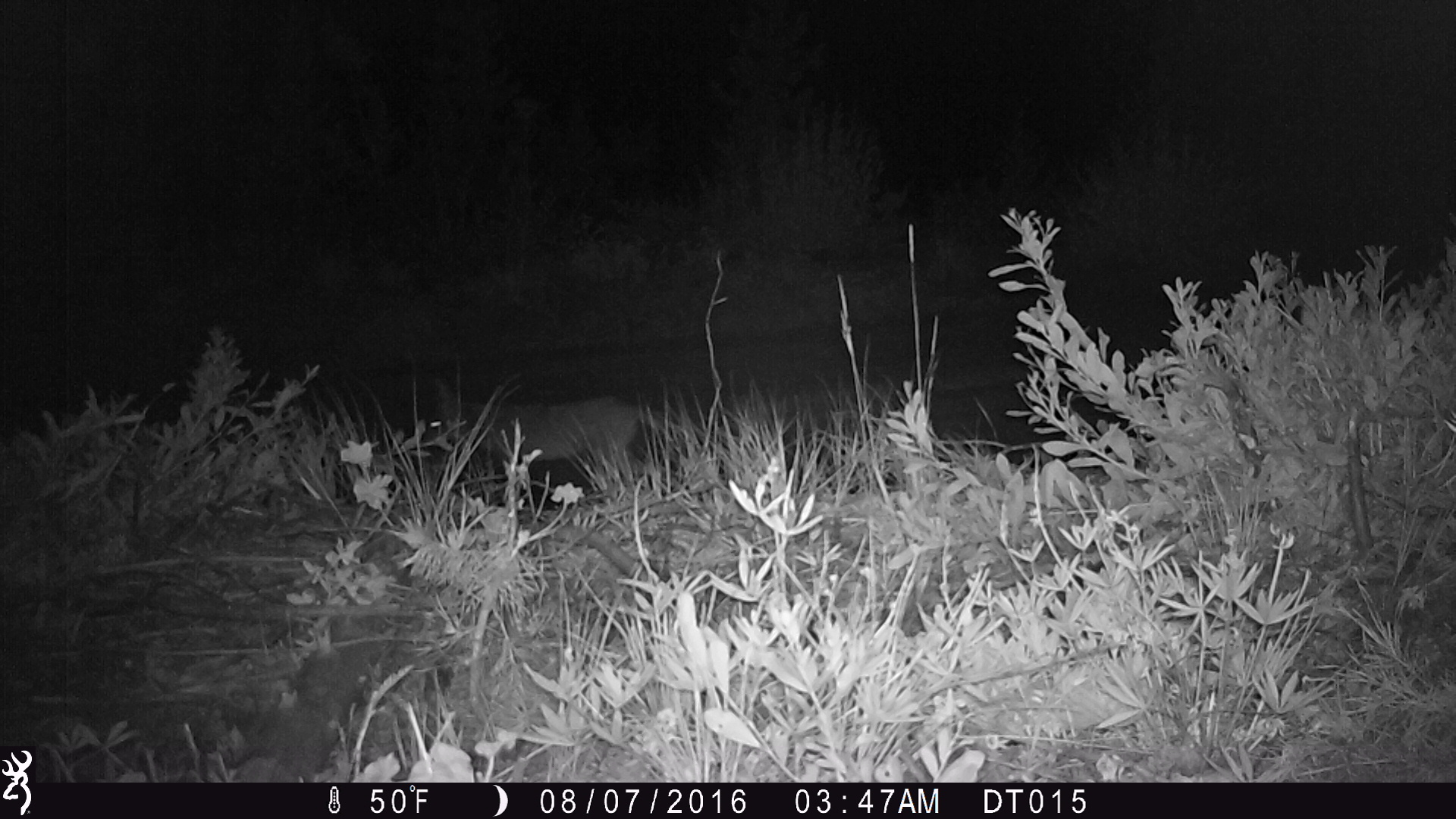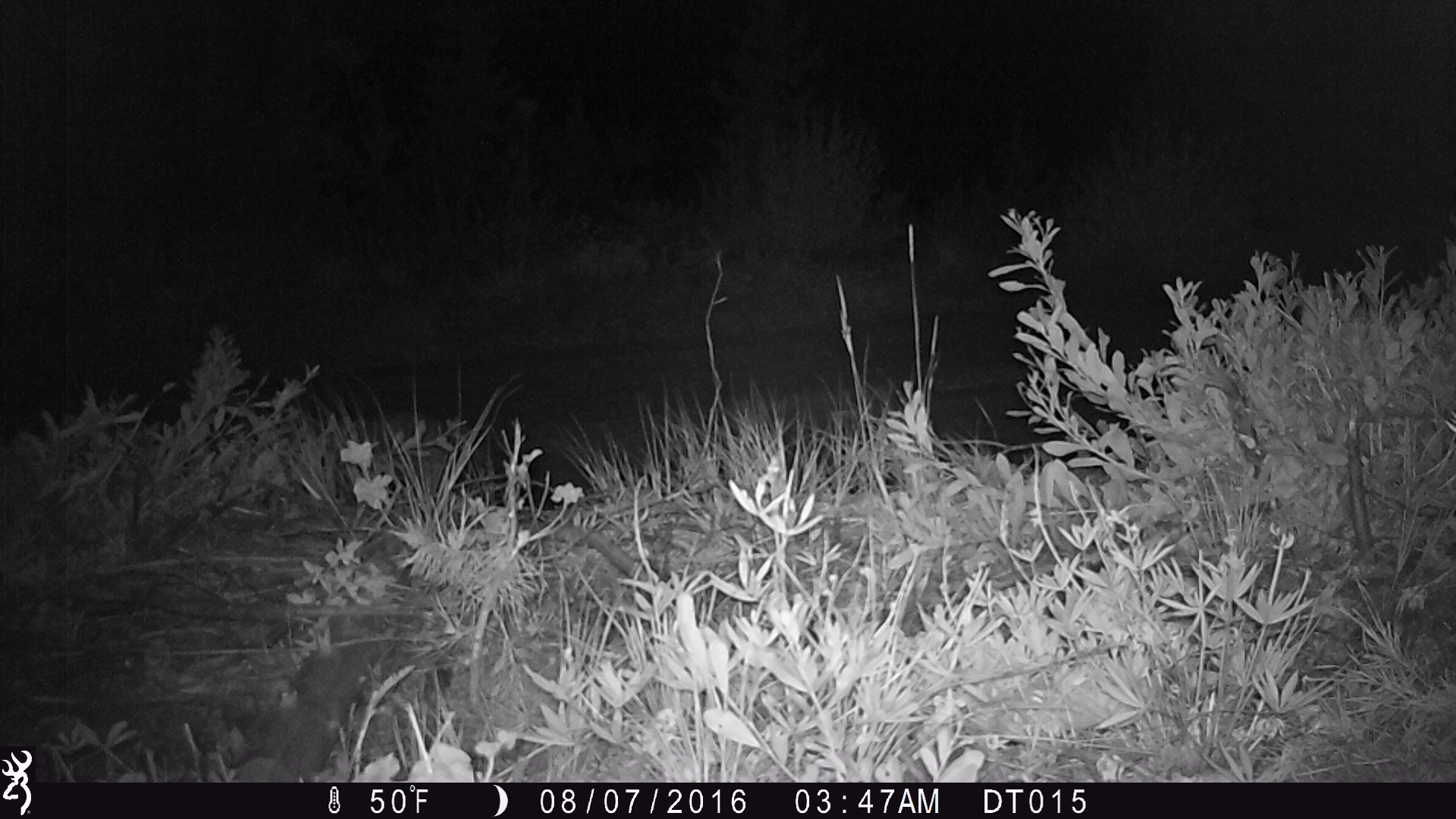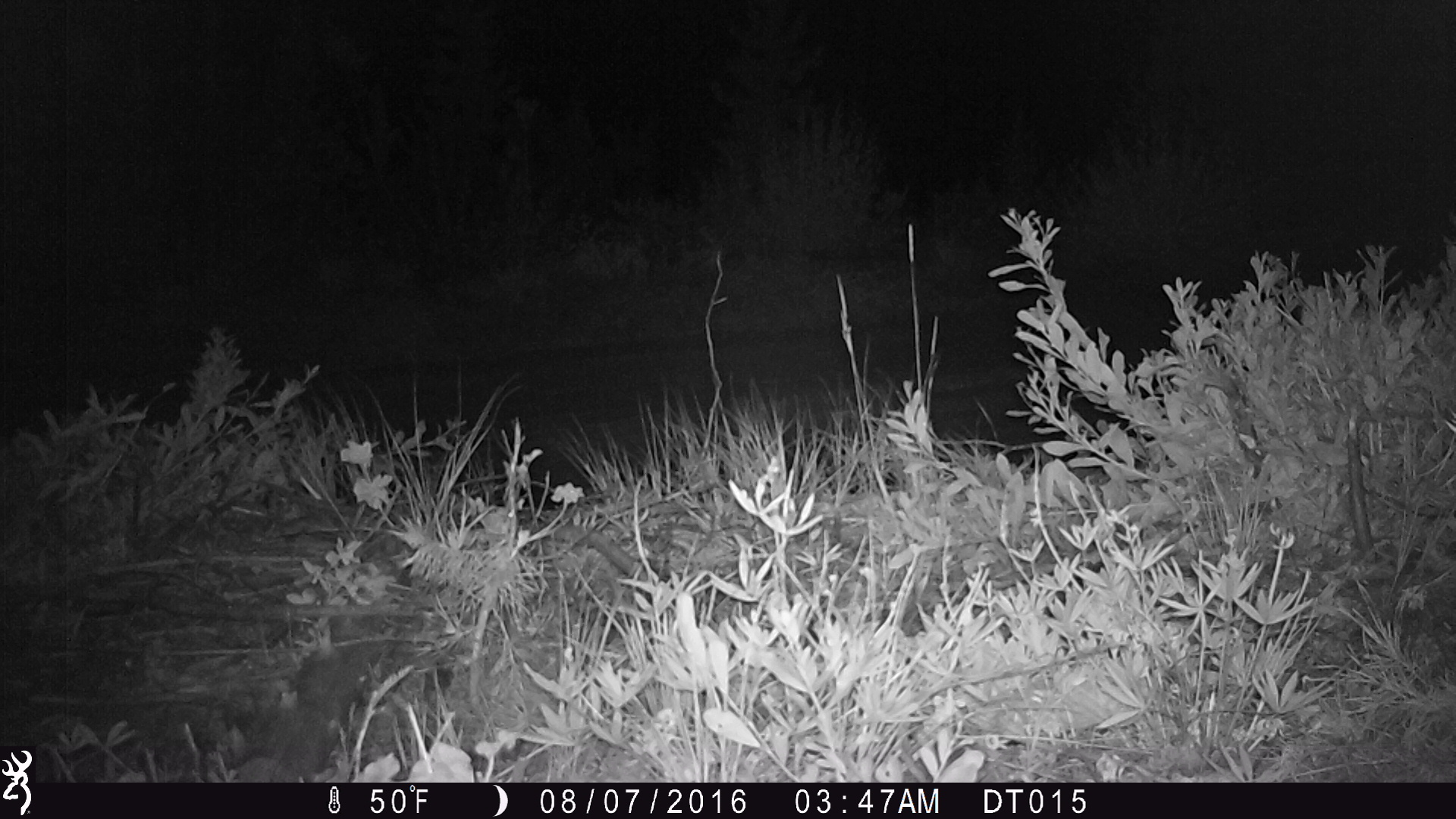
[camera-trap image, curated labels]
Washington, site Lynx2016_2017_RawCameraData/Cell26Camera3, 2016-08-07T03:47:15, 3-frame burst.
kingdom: Animalia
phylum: Chordata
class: Mammalia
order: Carnivora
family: Canidae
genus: Canis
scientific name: Canis latrans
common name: coyote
Canis latrans (coyote). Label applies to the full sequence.